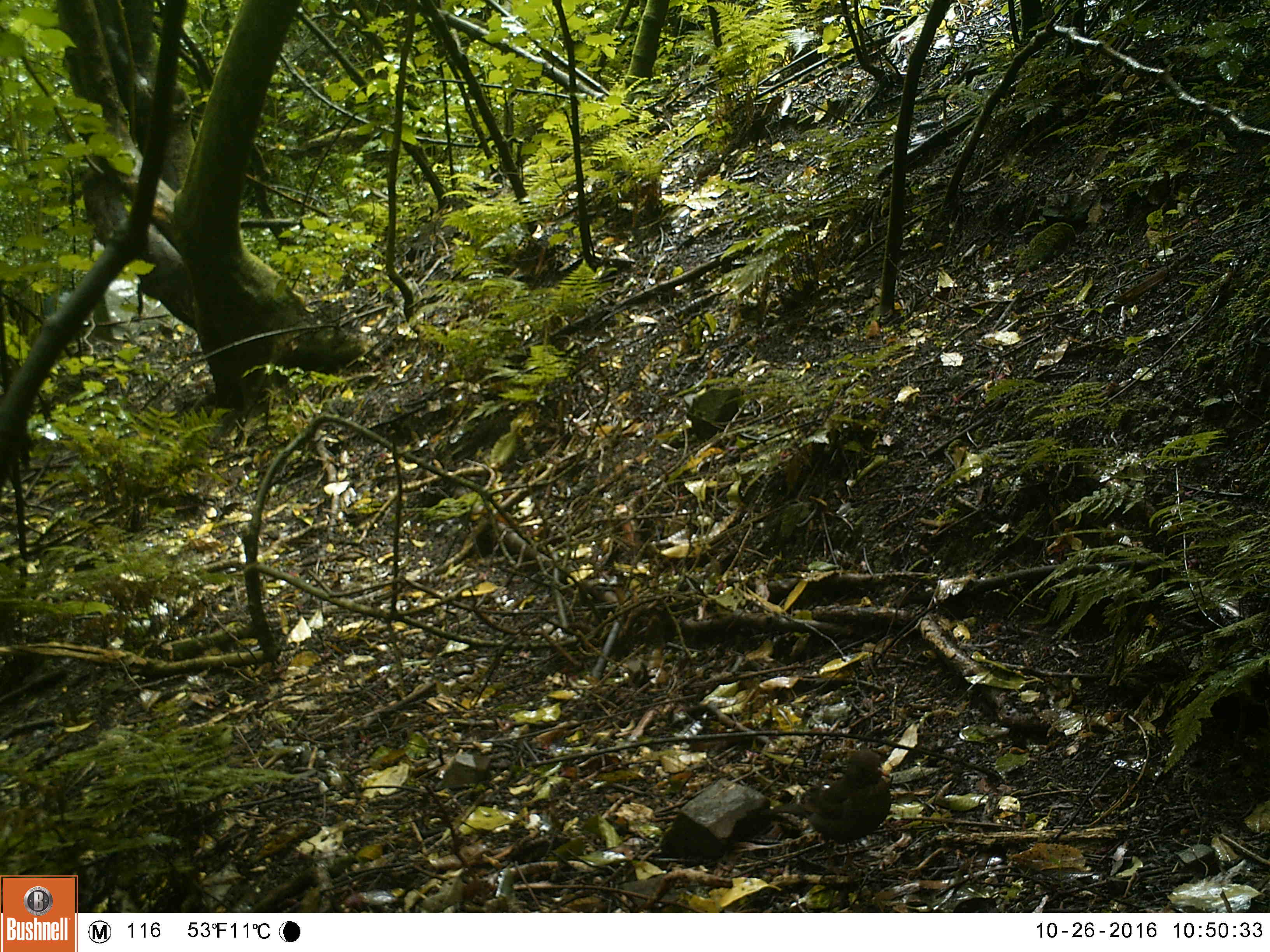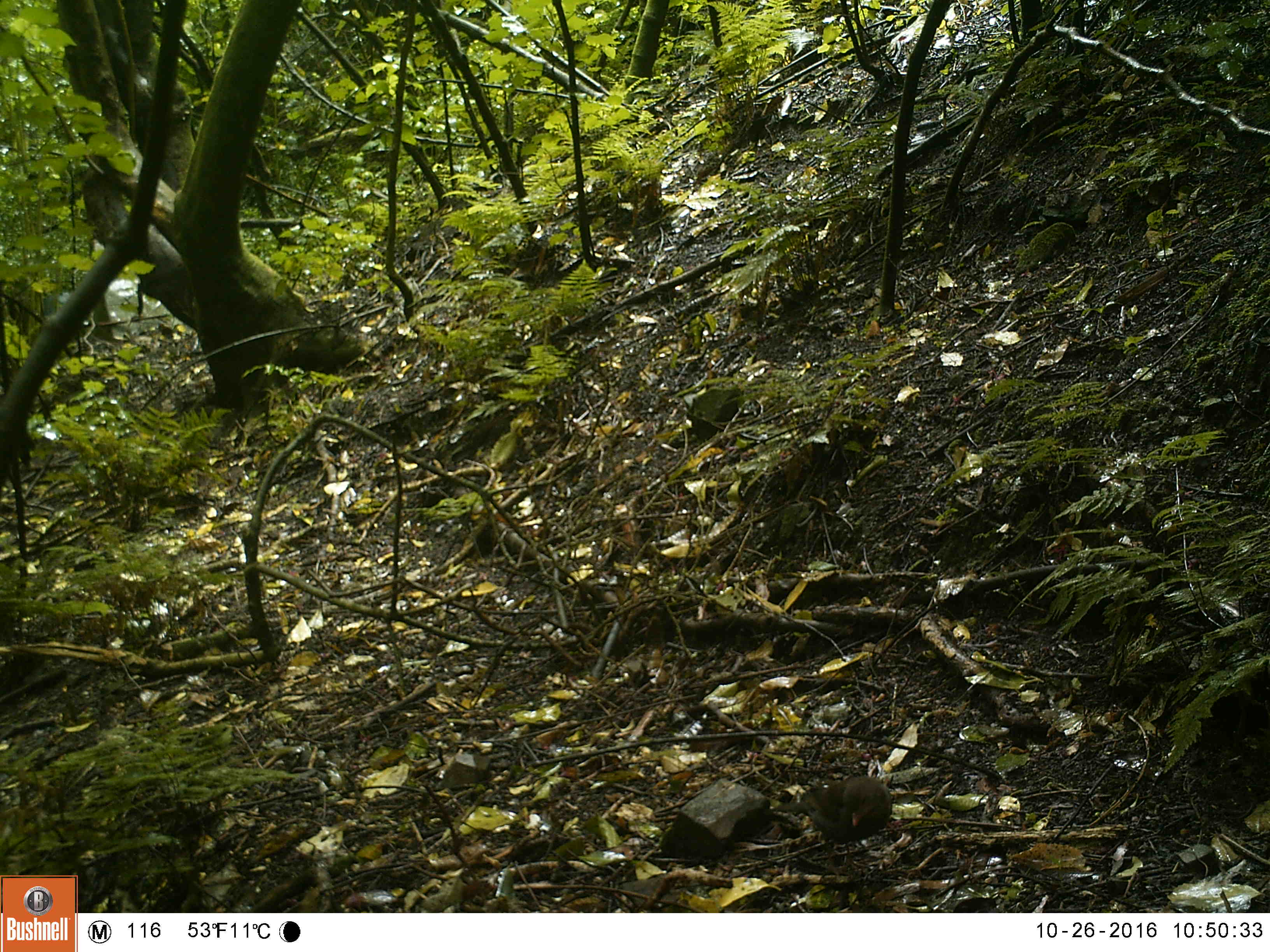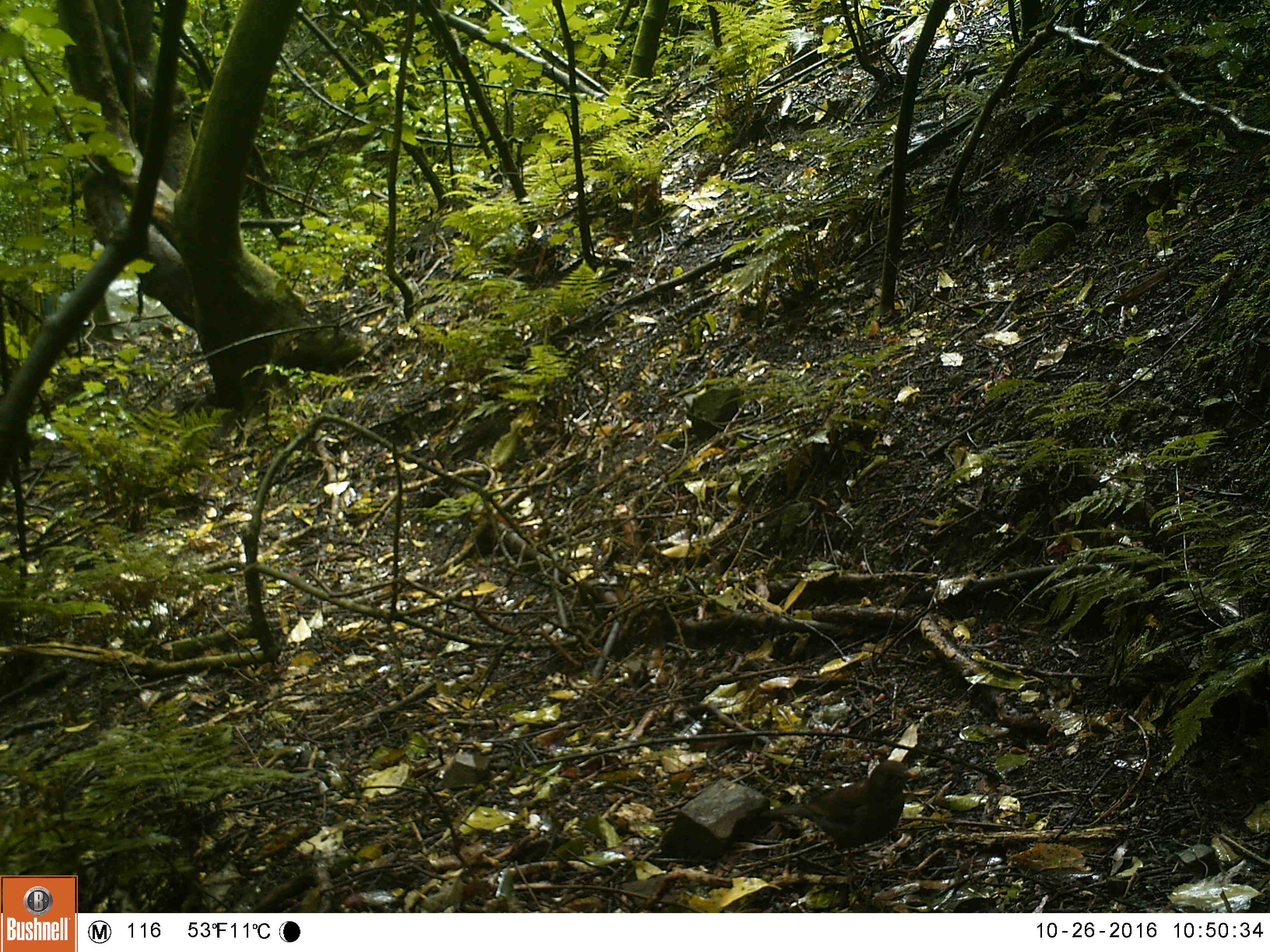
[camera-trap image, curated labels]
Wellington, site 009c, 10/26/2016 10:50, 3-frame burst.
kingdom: Animalia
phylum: Chordata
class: Aves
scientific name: Aves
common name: bird